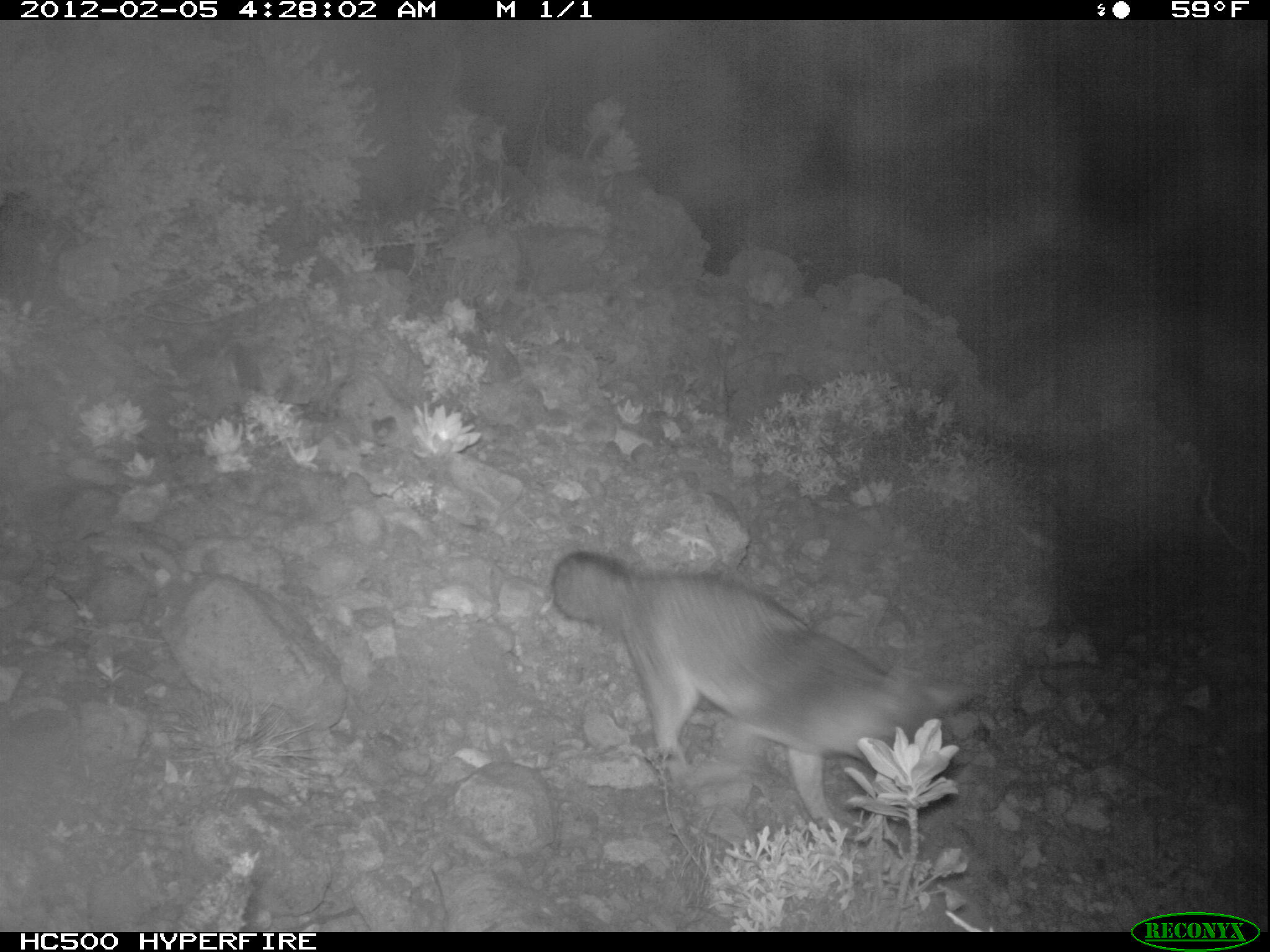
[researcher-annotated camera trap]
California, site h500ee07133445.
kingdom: Animalia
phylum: Chordata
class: Mammalia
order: Carnivora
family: Canidae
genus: Urocyon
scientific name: Urocyon littoralis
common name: island fox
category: fox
Fox (island fox) (Urocyon littoralis).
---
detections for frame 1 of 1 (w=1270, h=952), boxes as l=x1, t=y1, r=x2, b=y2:
fox: l=550, t=550, r=984, b=834